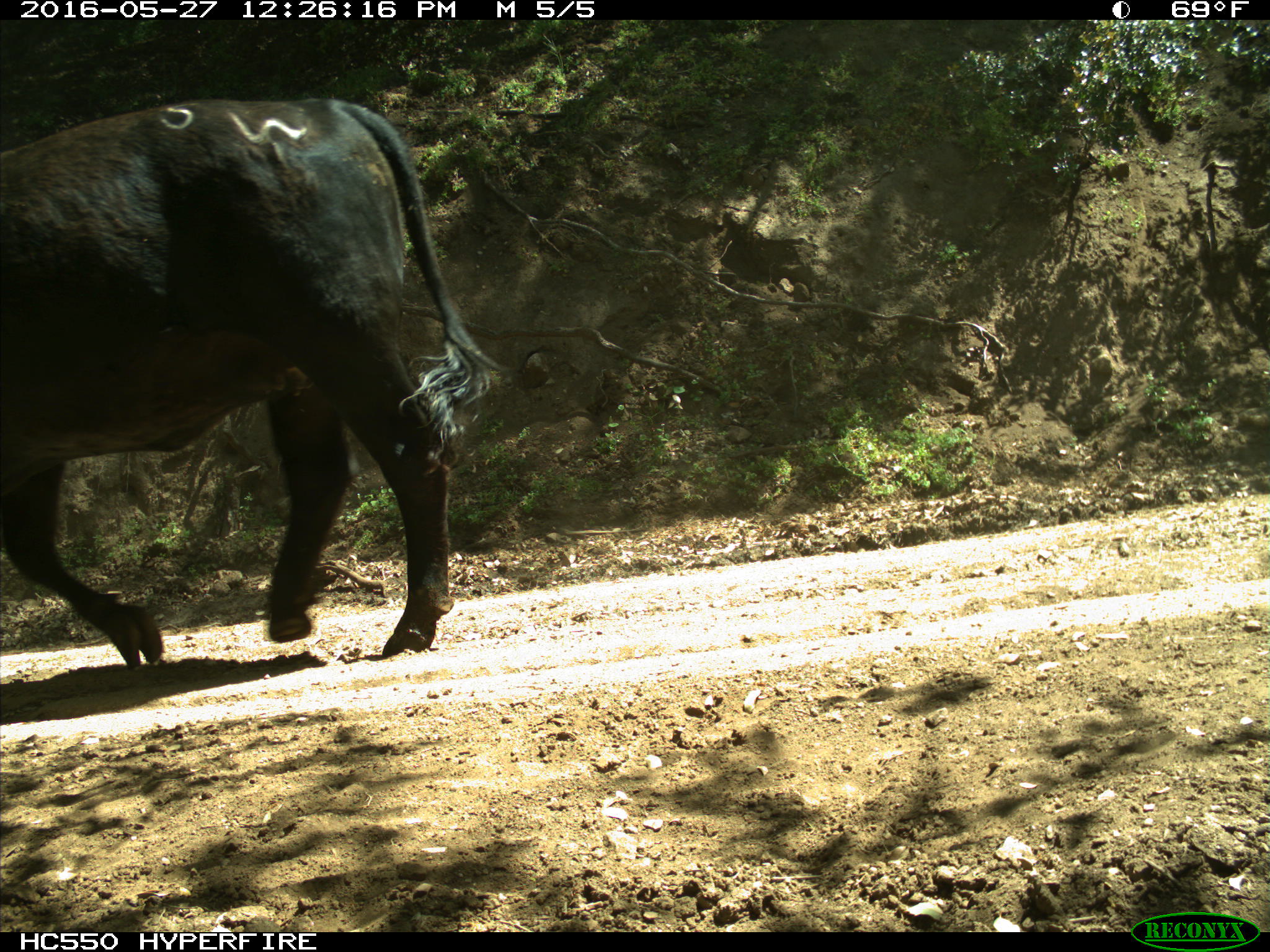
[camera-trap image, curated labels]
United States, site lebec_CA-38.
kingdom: Animalia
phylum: Chordata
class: Mammalia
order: Artiodactyla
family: Bovidae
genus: Bos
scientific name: Bos taurus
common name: domestic cow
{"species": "Bos taurus (domestic cow)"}